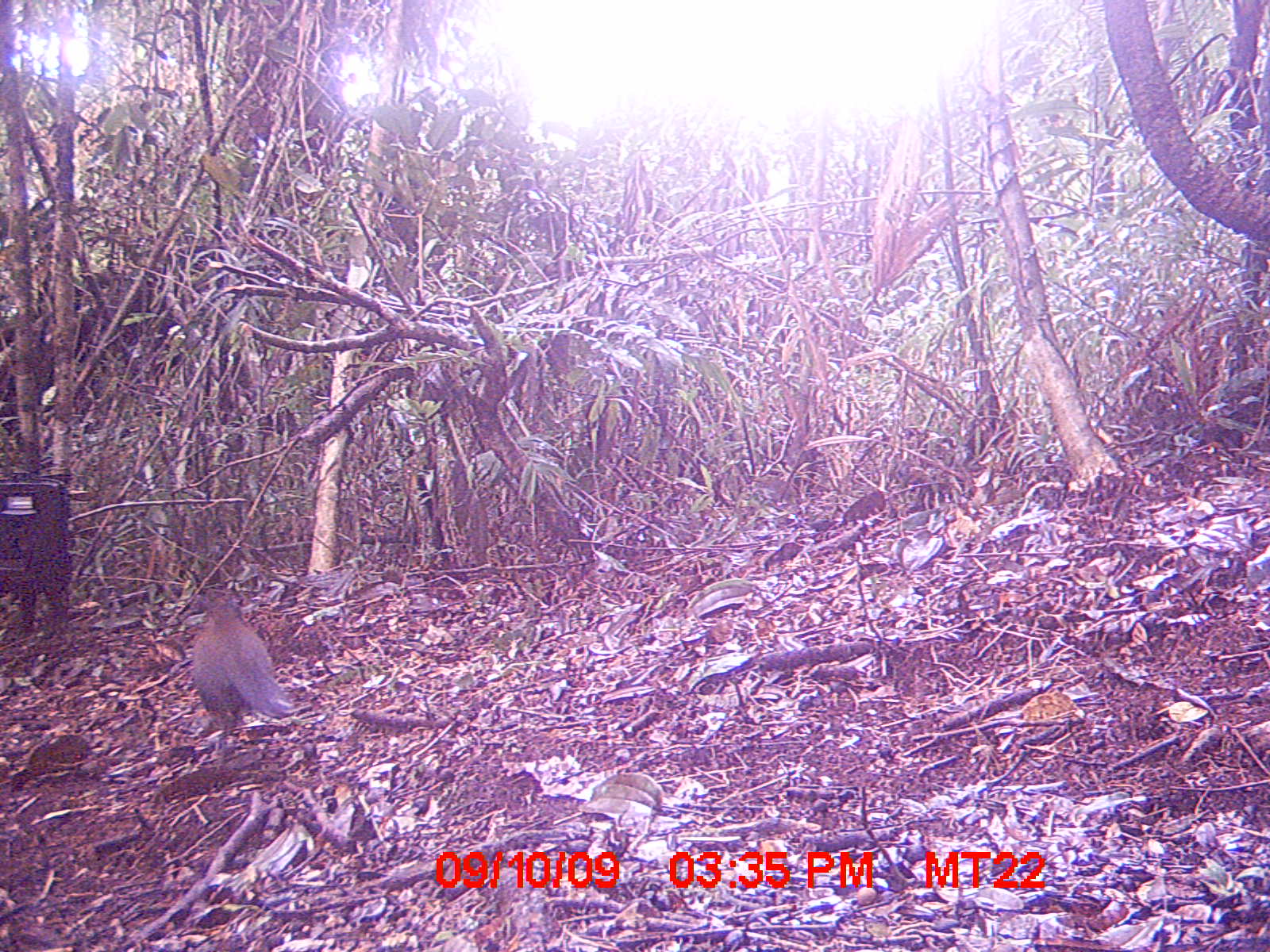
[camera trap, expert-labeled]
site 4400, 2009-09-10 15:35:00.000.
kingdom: Animalia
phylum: Chordata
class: Aves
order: Cuculiformes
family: Cuculidae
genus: Coua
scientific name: Coua serriana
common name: red-breasted coua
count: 1